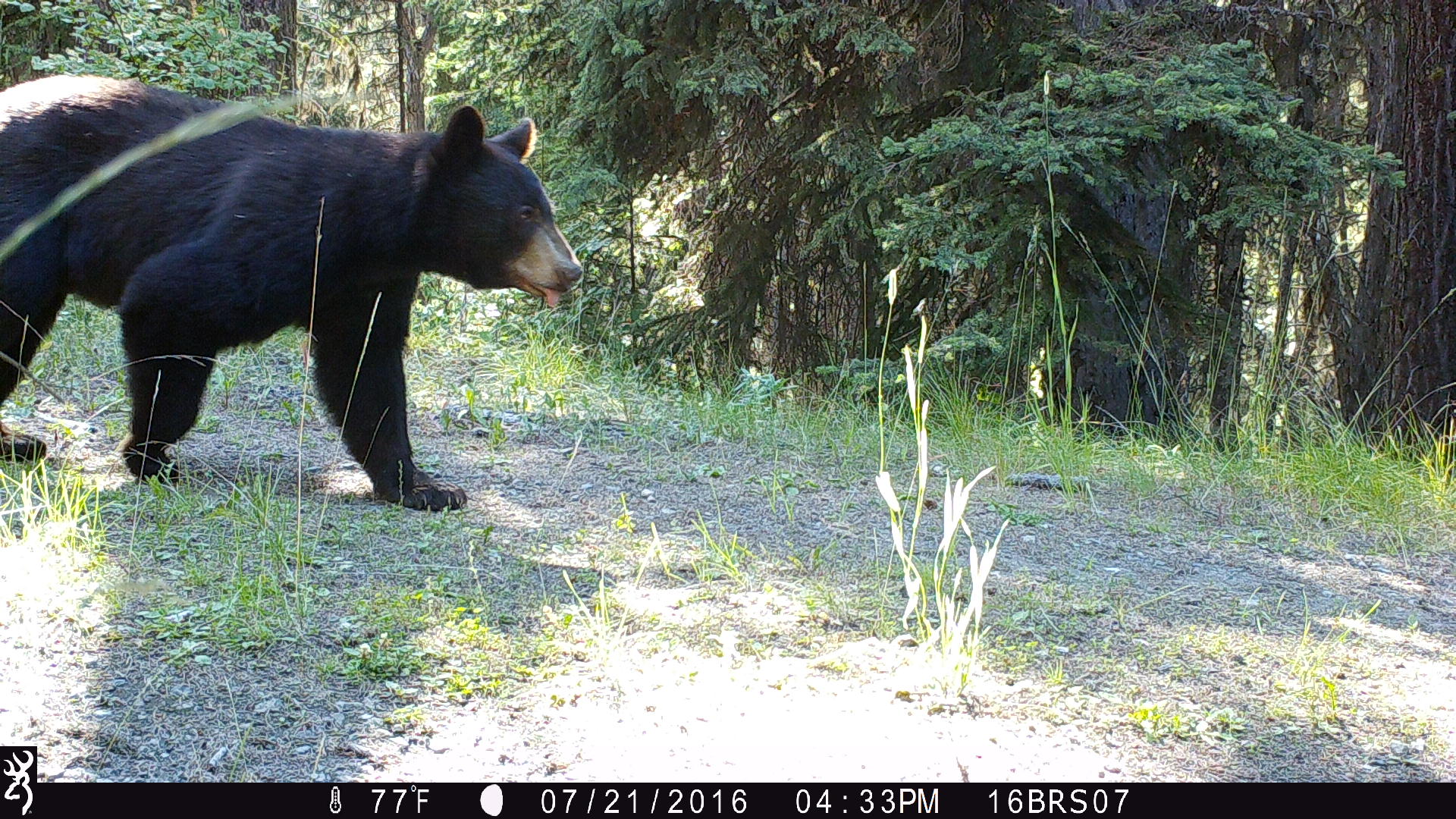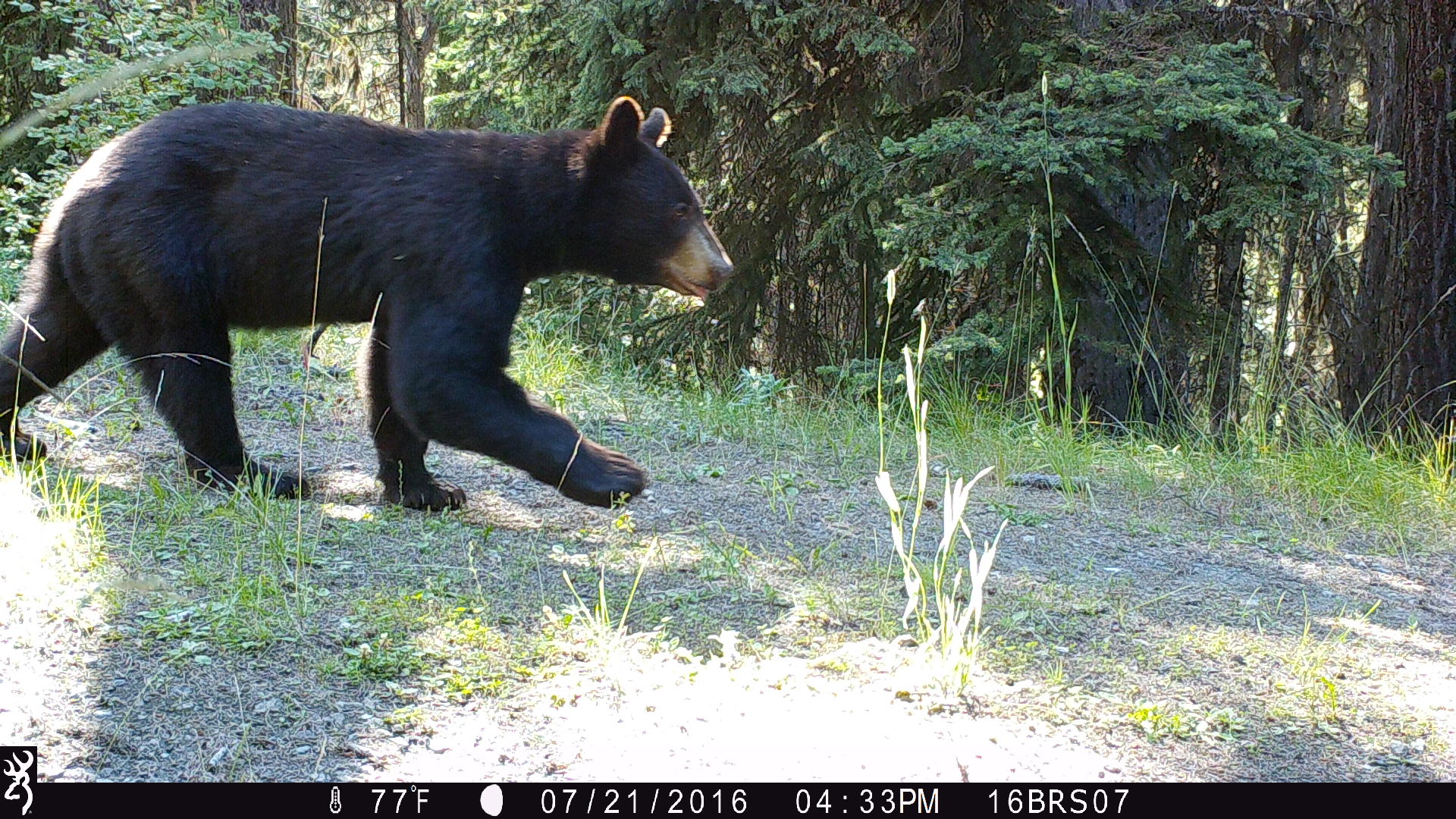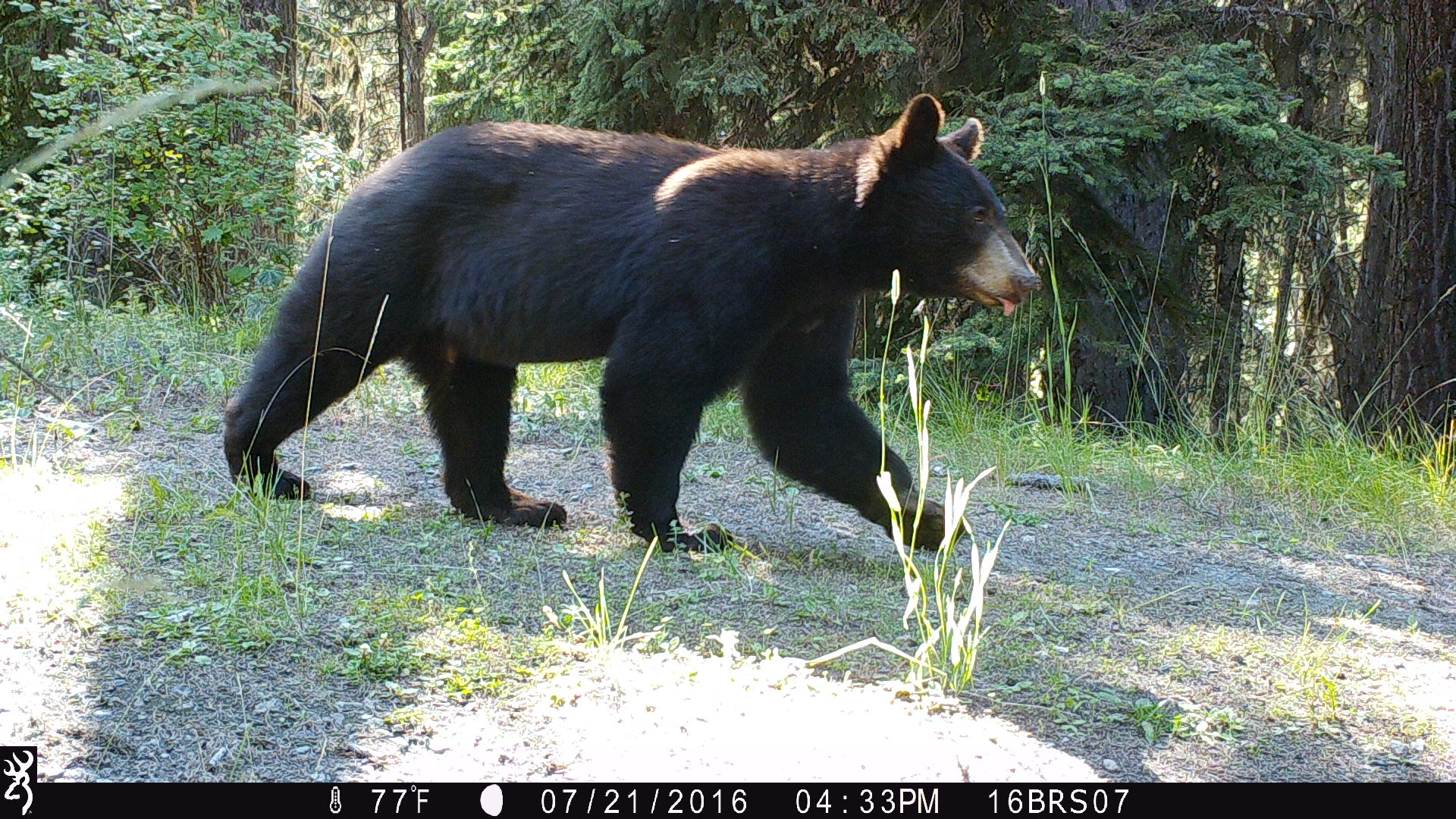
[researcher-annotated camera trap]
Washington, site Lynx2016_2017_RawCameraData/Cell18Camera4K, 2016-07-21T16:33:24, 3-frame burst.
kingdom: Animalia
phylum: Chordata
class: Mammalia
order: Carnivora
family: Ursidae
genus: Ursus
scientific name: Ursus americanus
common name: american black bear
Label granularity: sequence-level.